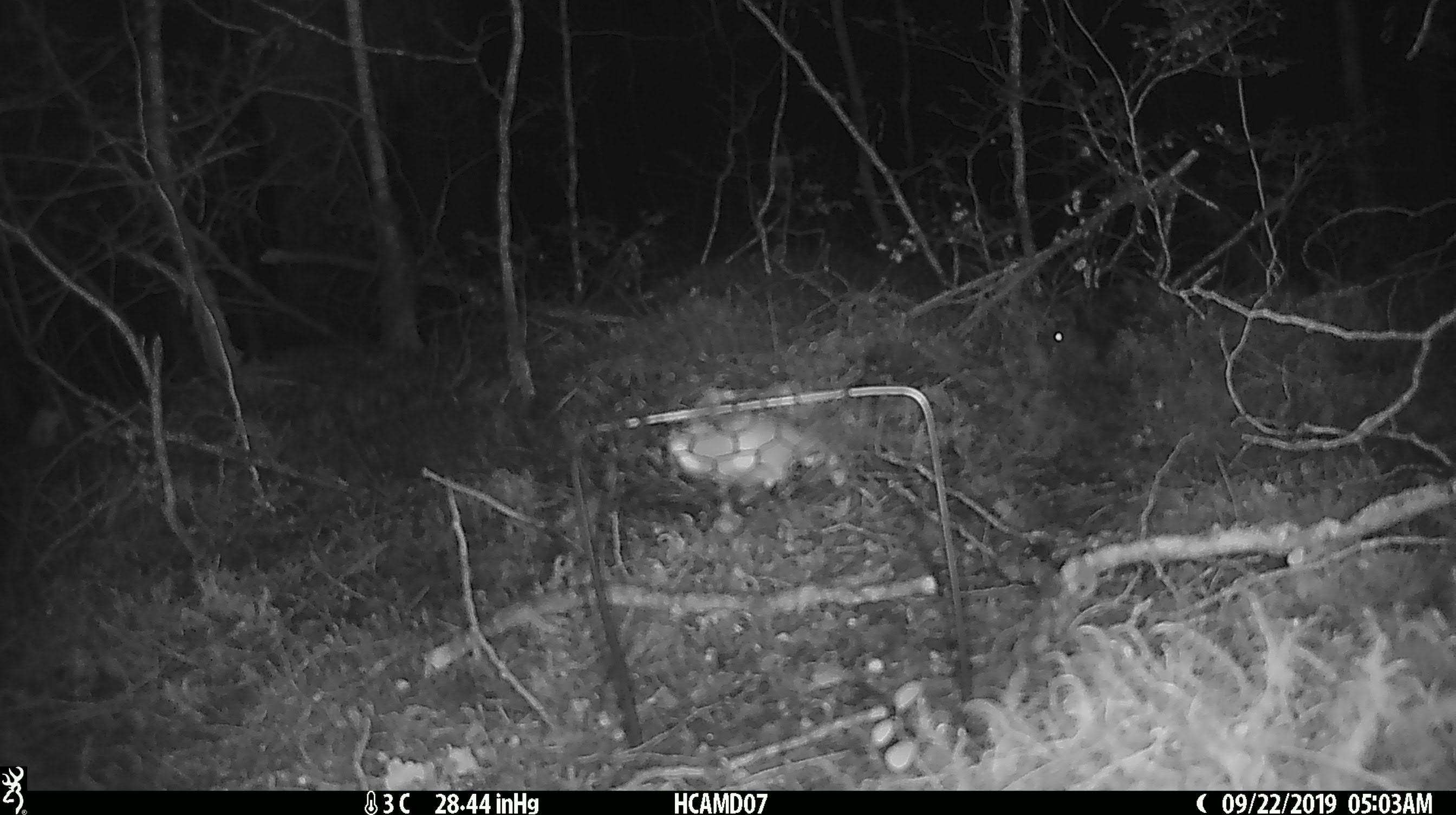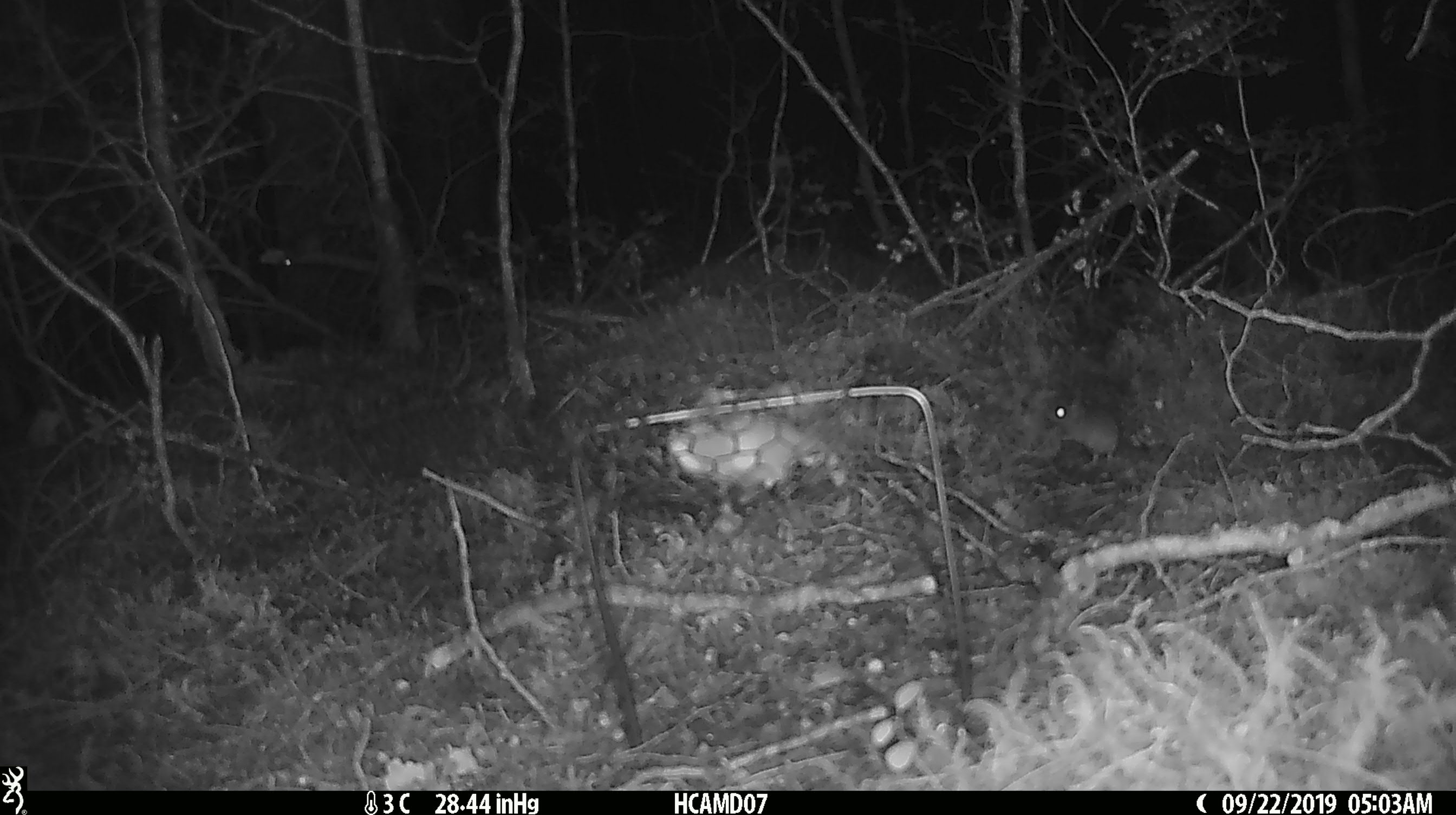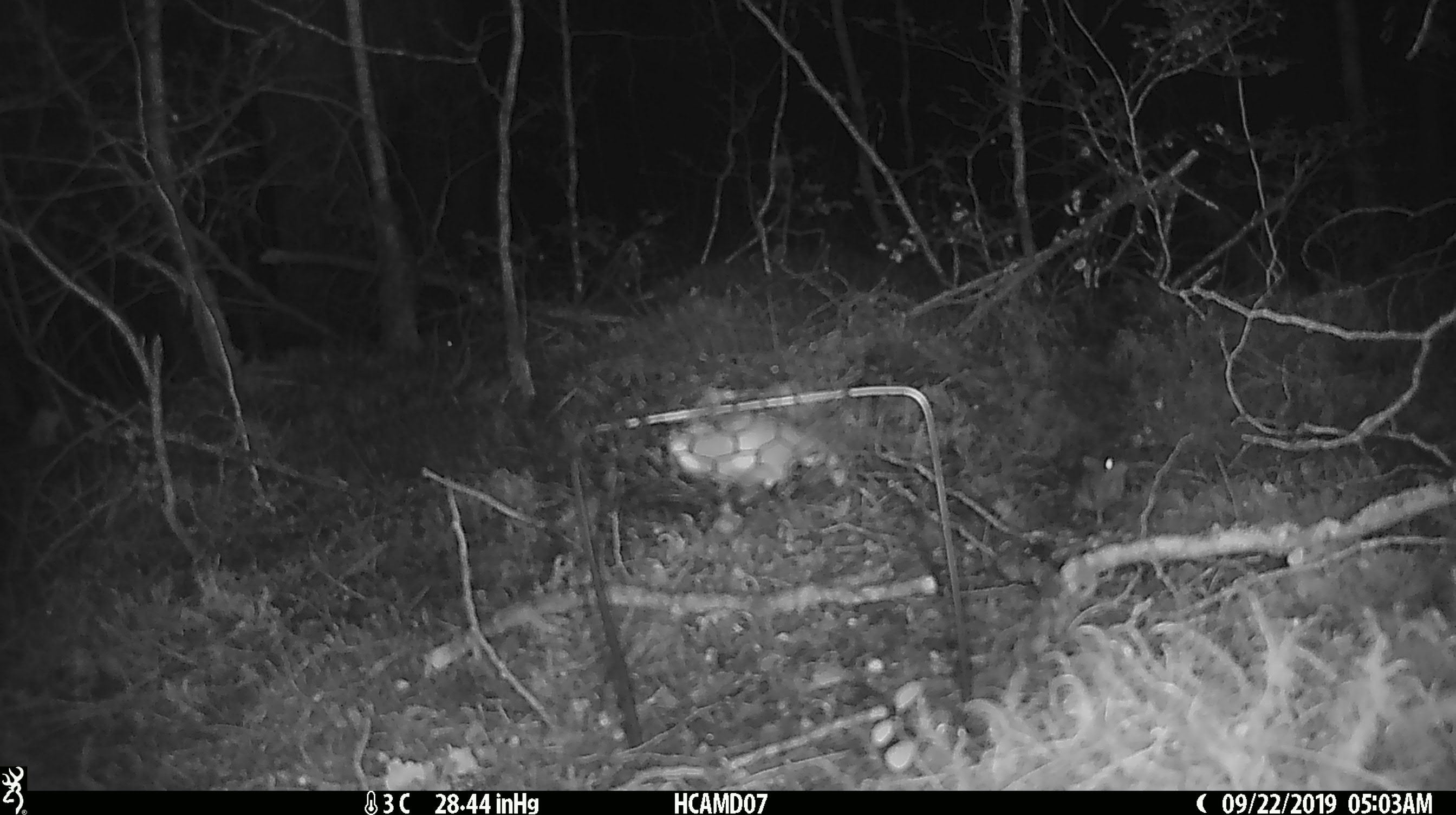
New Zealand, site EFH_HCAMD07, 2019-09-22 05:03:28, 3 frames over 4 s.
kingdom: Animalia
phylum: Chordata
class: Mammalia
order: Rodentia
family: Muridae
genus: Mus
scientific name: Mus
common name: mouse